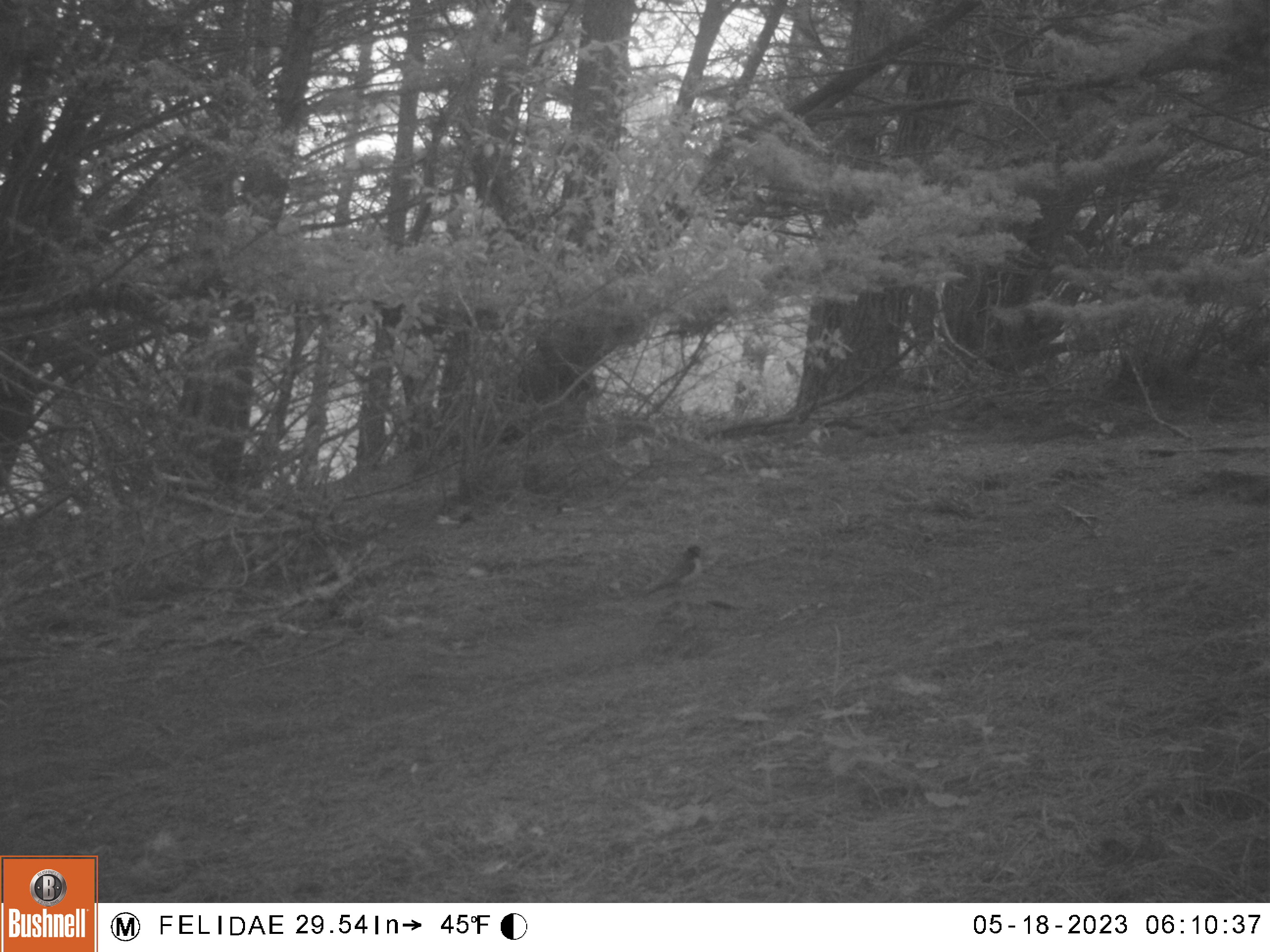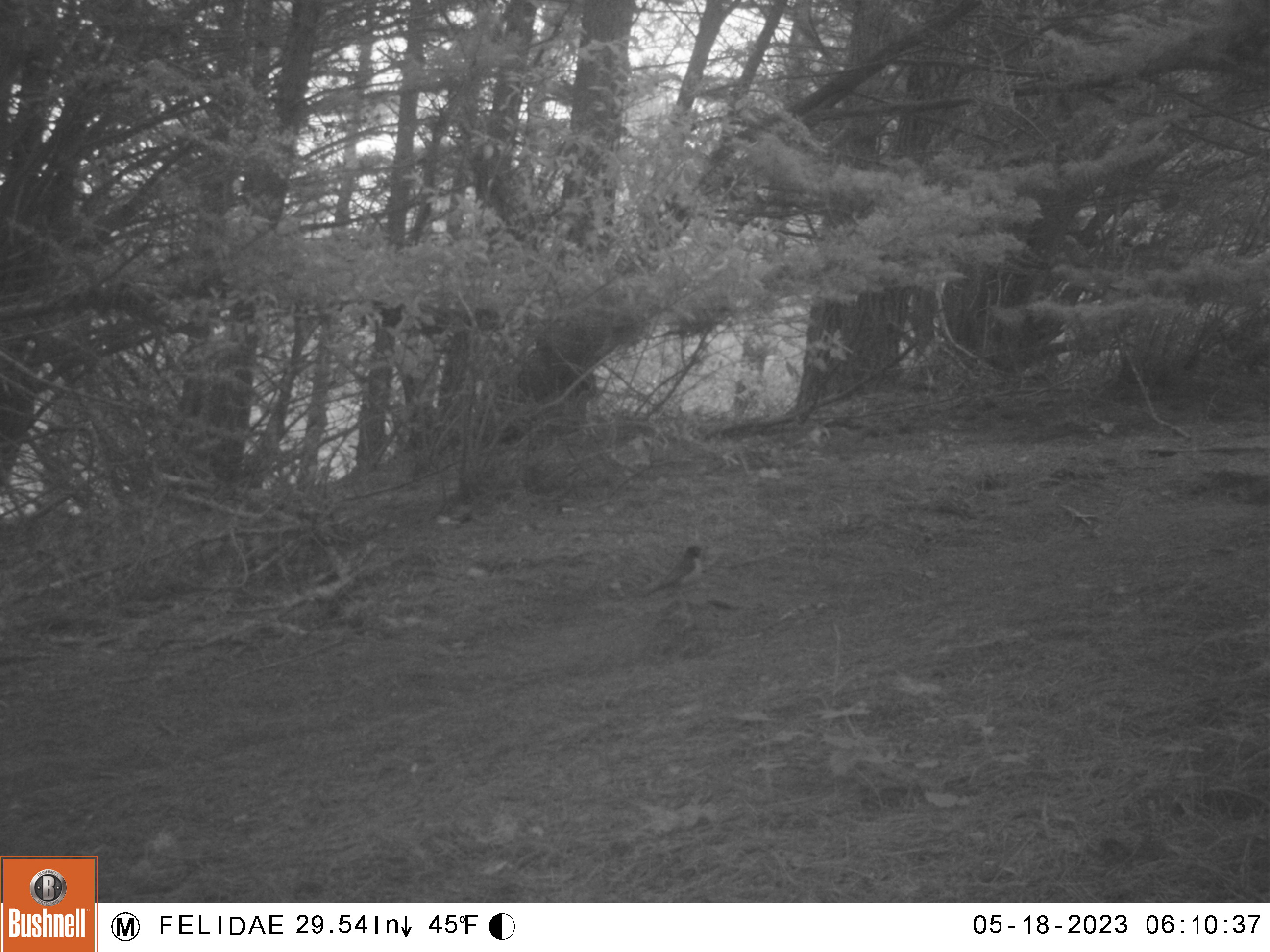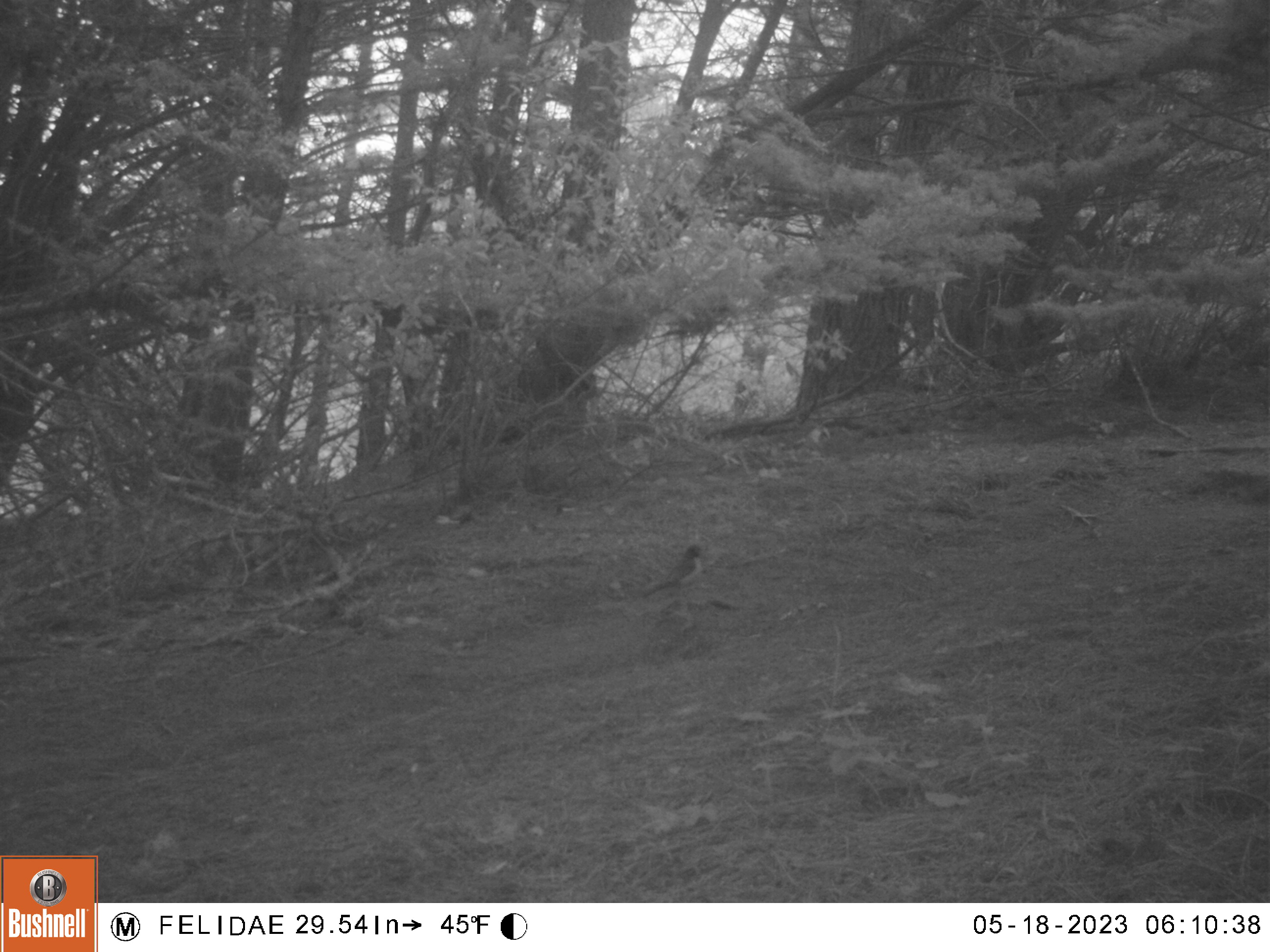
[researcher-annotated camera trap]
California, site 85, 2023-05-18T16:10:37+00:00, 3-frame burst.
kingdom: Animalia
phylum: Chordata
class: Aves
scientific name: Aves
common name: bird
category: unknown bird